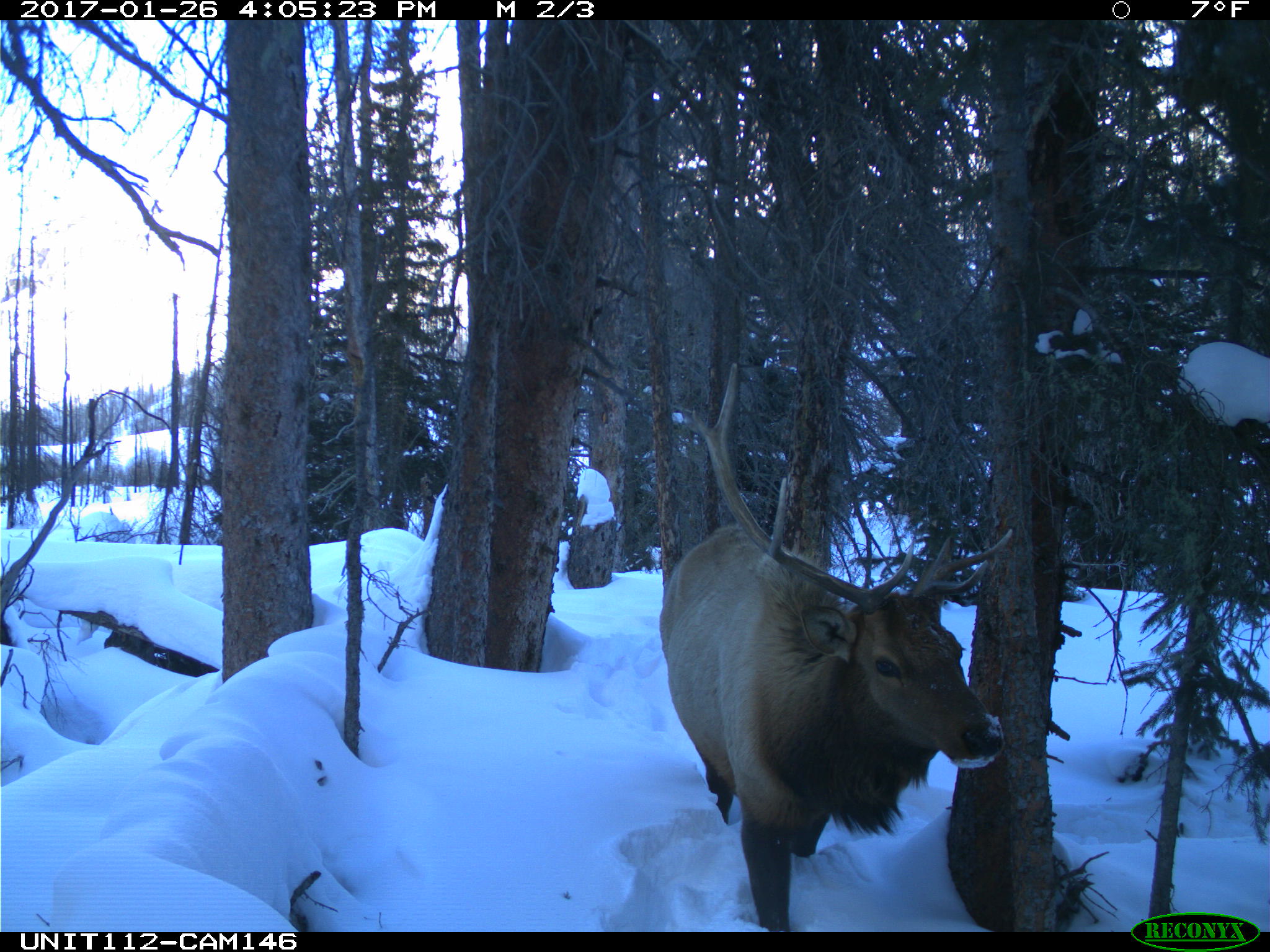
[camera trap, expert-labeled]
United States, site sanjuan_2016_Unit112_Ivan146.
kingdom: Animalia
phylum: Chordata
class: Mammalia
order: Artiodactyla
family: Cervidae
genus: Cervus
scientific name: Cervus elaphus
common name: red deer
Cervus elaphus (red deer).